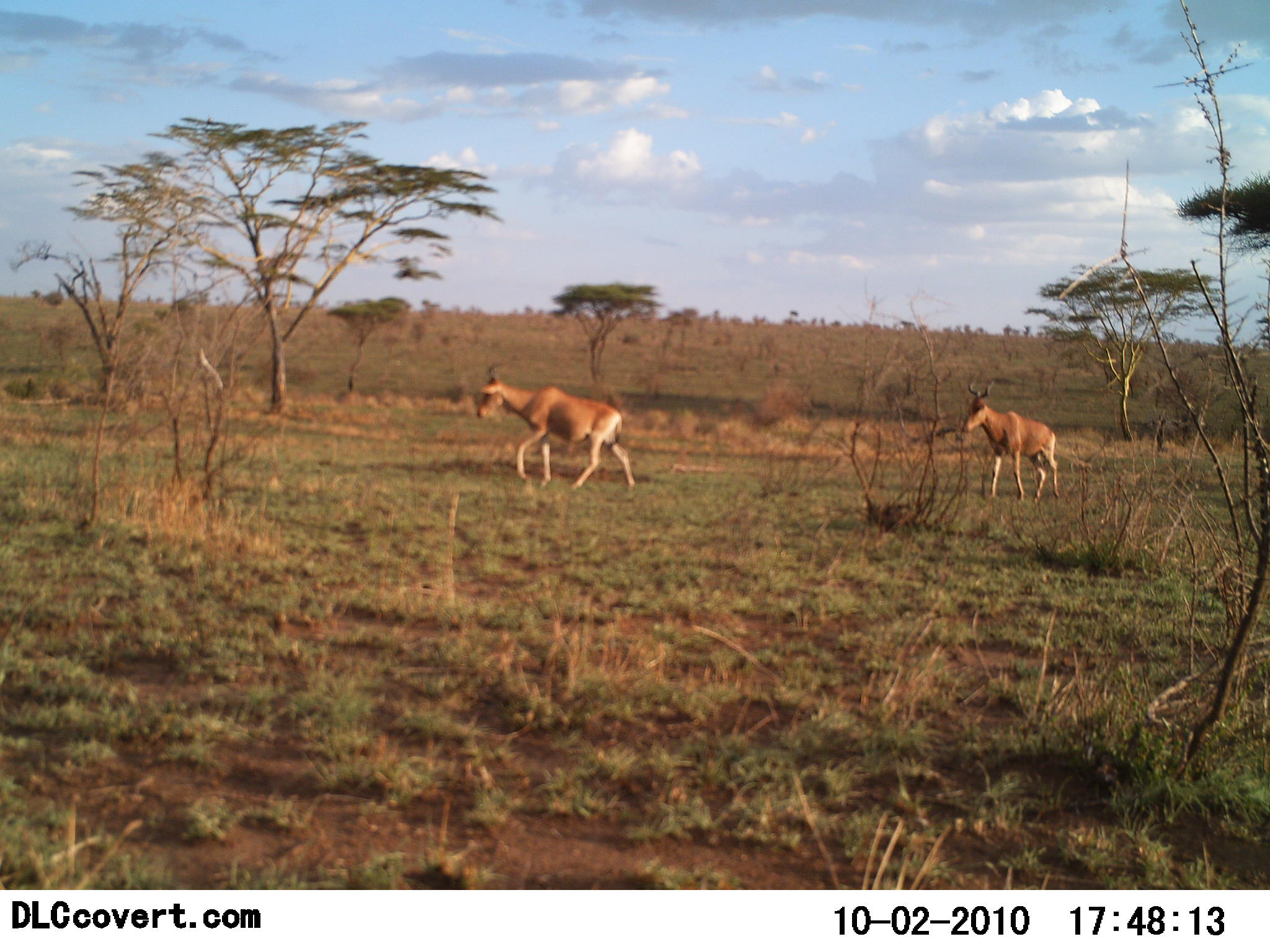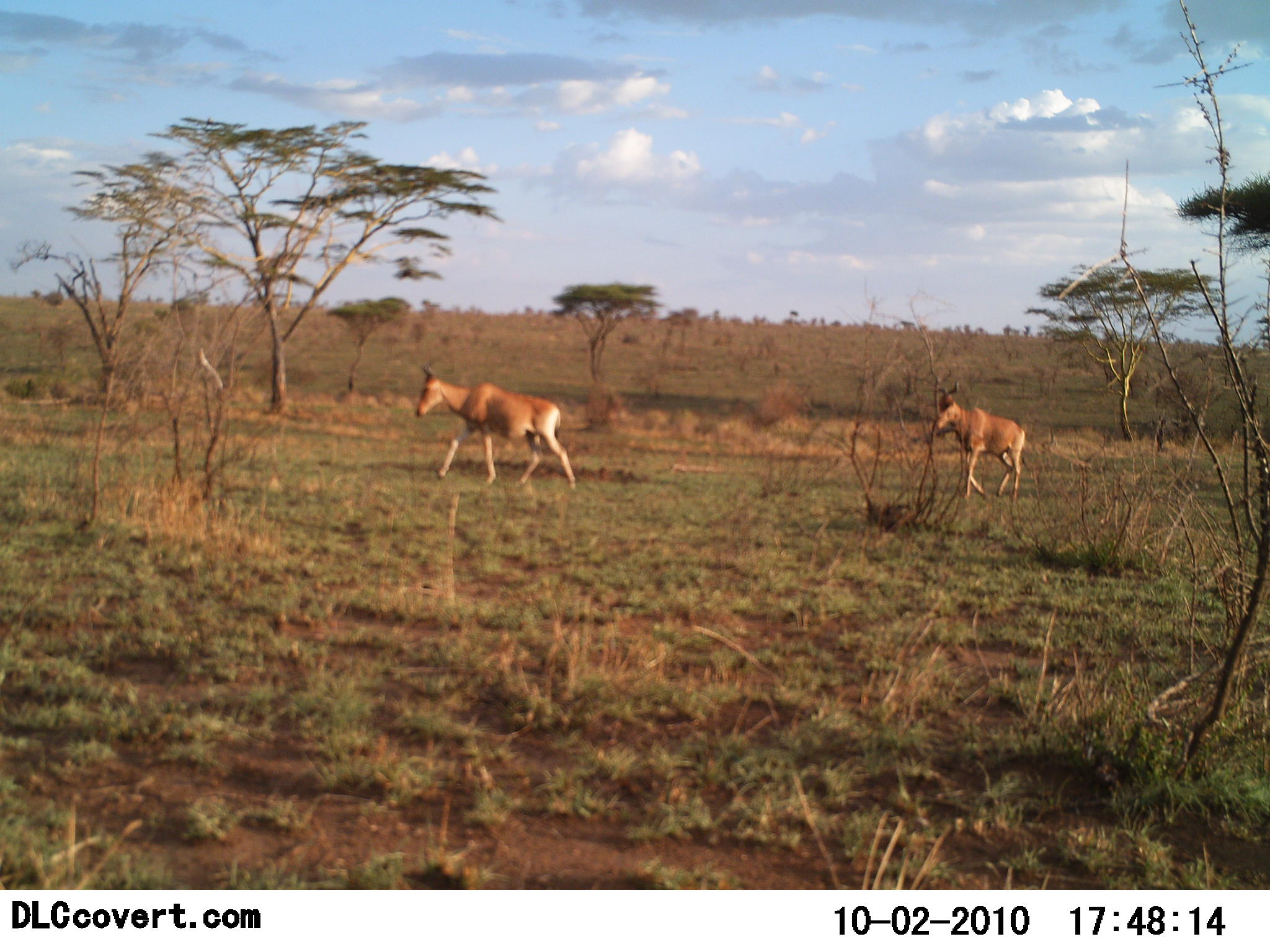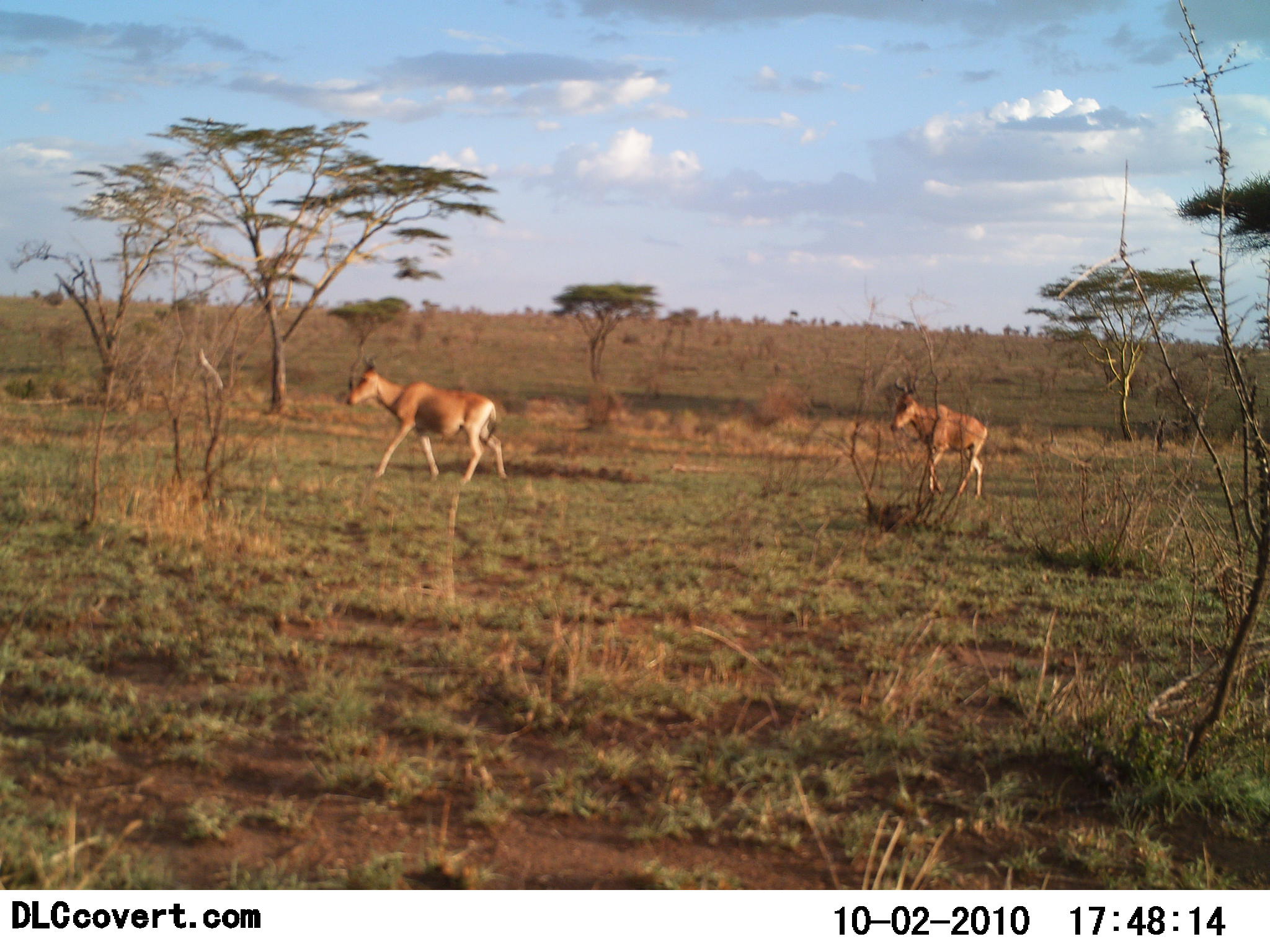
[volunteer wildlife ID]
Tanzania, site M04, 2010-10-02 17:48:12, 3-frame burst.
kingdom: Animalia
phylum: Chordata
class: Mammalia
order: Artiodactyla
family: Bovidae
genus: Alcelaphus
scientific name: Alcelaphus buselaphus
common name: hartebeest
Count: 2.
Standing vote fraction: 7%.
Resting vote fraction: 0%.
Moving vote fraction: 100%.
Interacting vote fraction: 0%.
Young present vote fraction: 0%.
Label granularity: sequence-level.